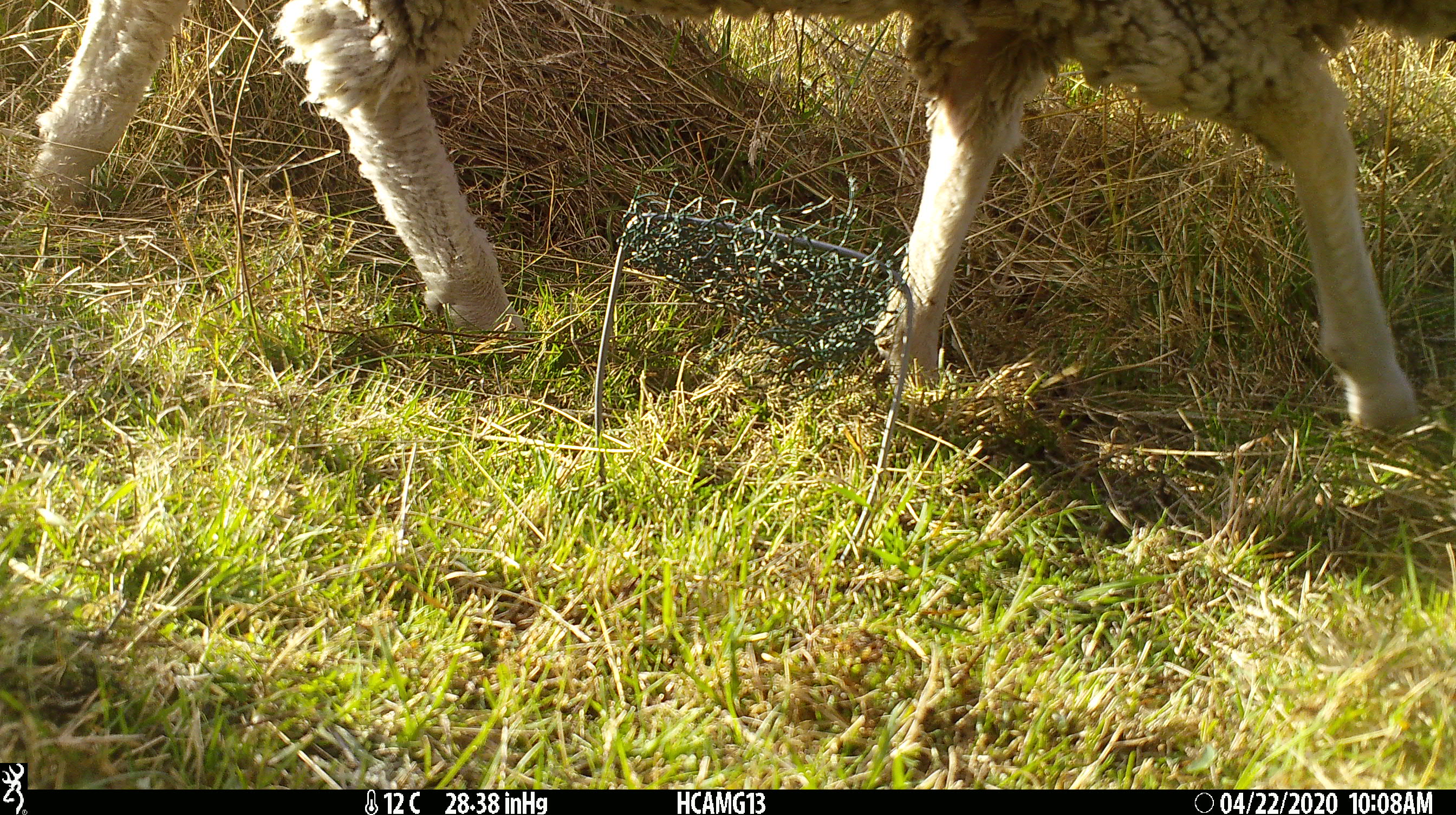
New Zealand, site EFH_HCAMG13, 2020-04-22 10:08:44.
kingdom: Animalia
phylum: Chordata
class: Mammalia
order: Artiodactyla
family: Bovidae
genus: Ovis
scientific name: Ovis aries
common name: domestic sheep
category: sheep